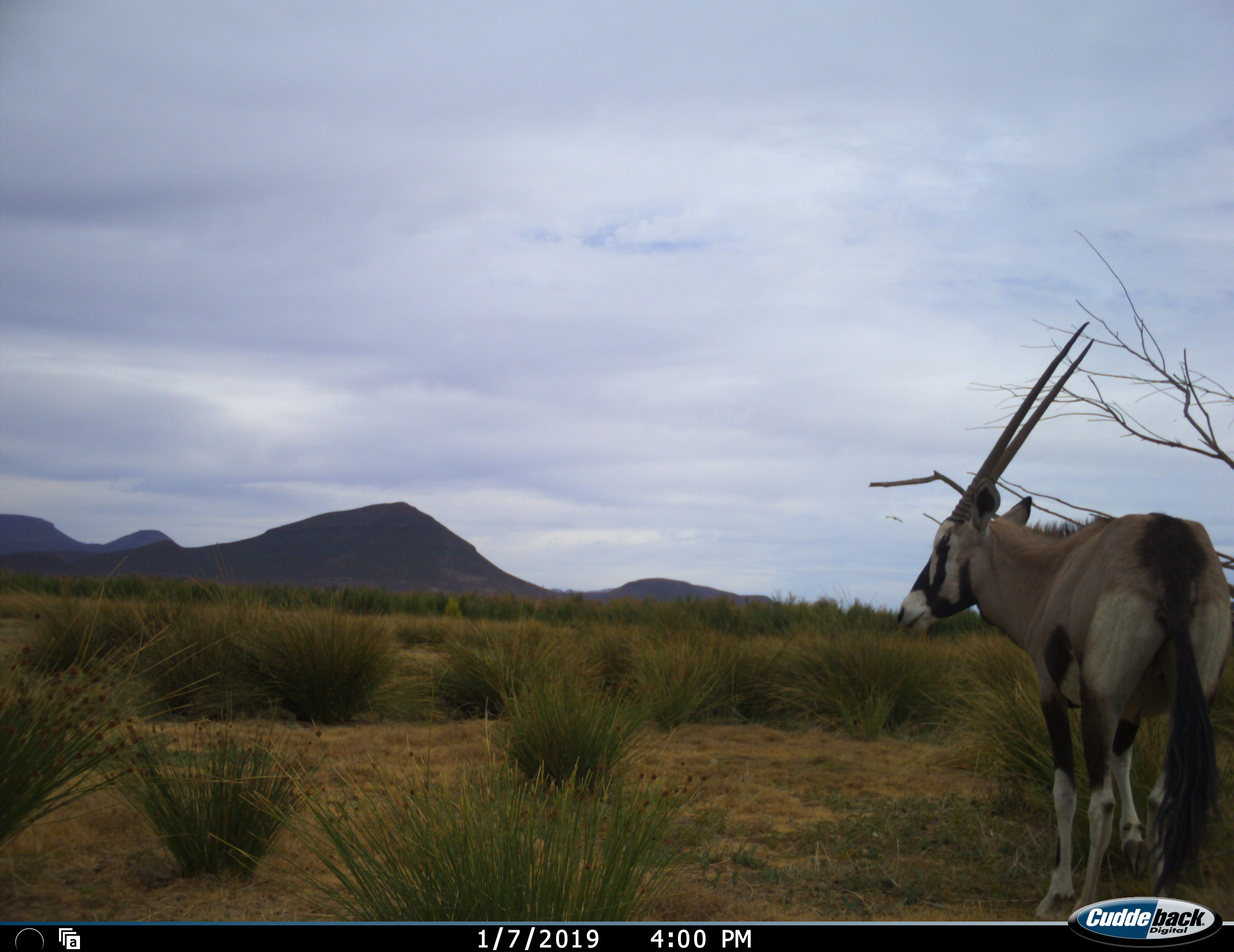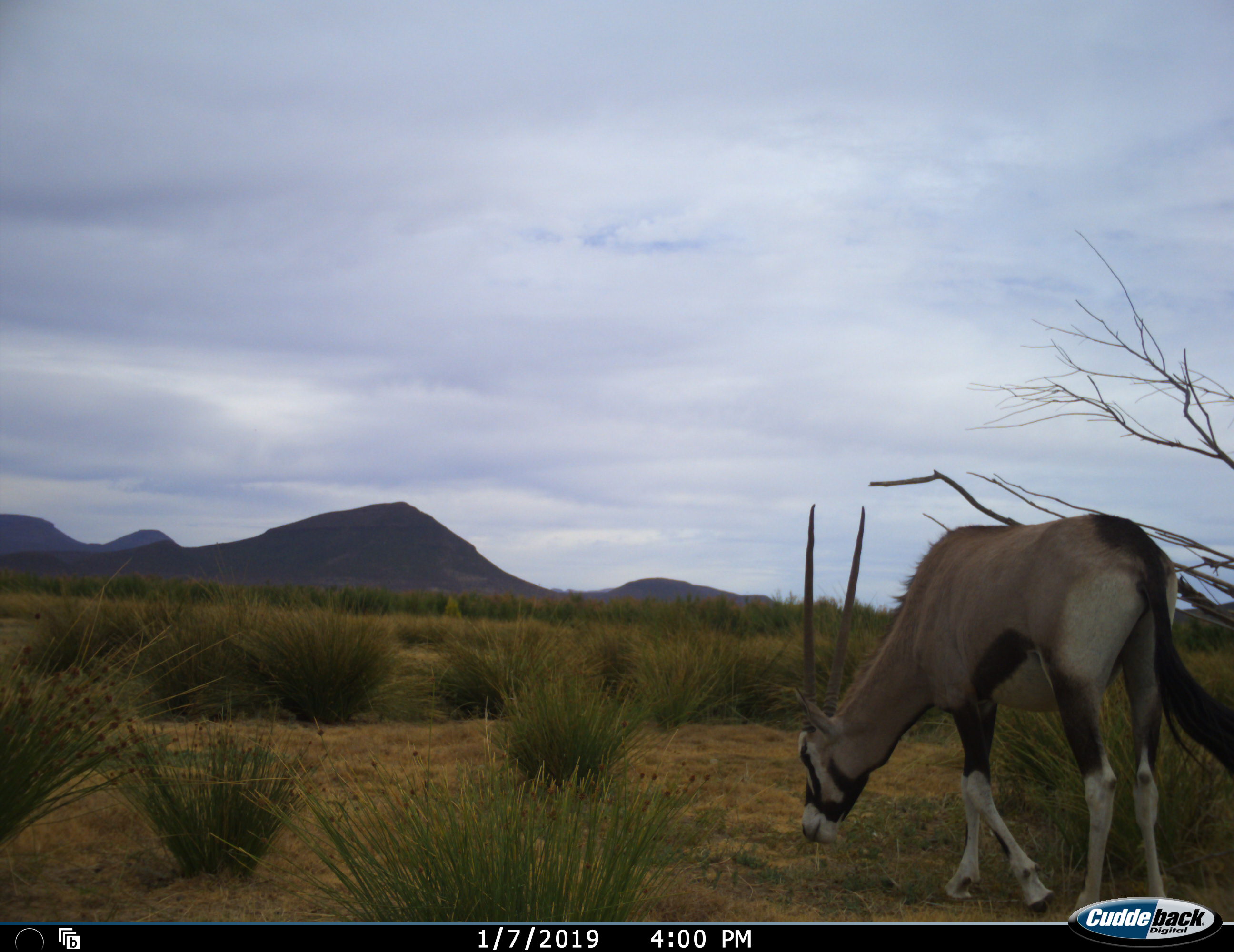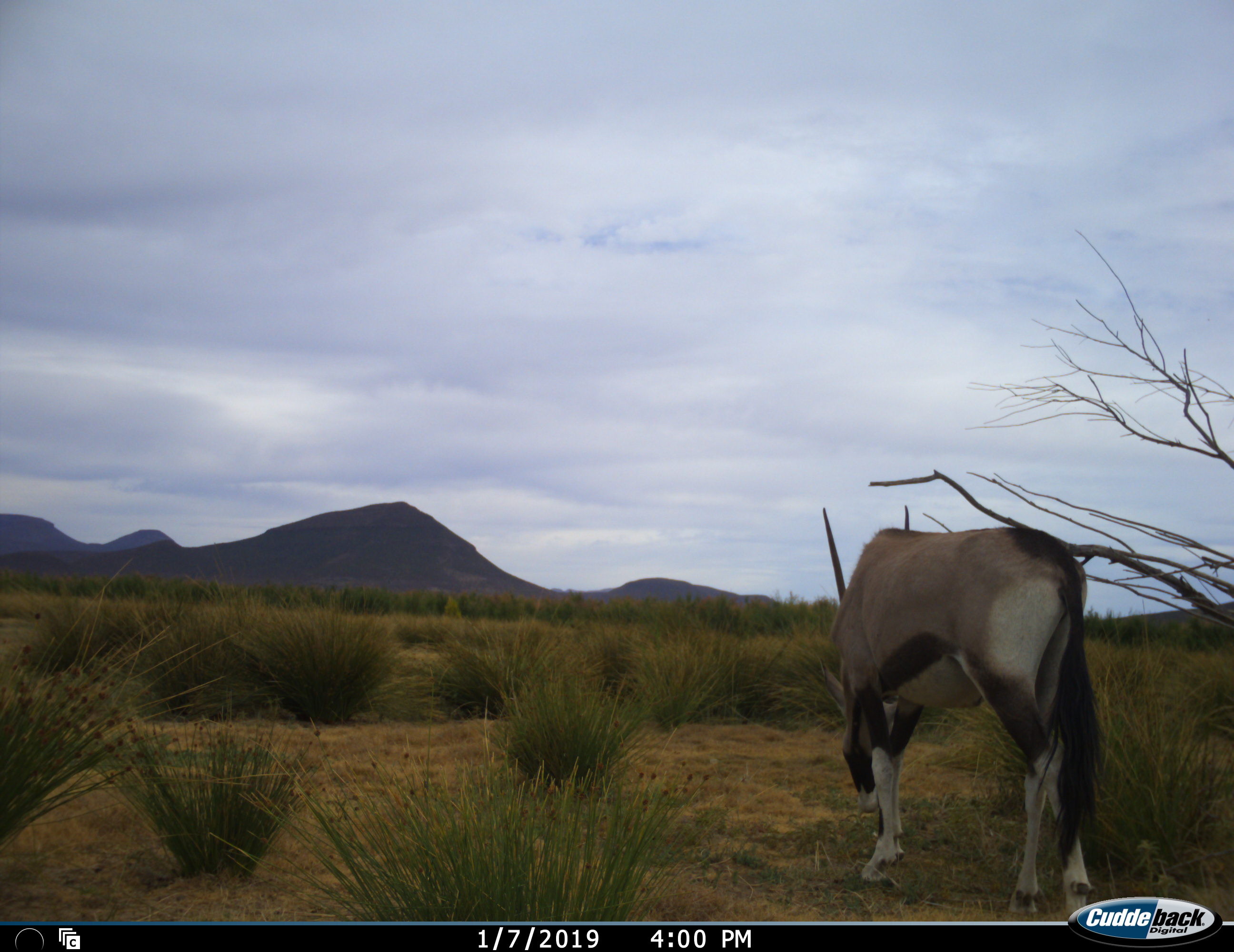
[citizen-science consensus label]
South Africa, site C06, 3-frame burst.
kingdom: Animalia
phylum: Chordata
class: Mammalia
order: Artiodactyla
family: Bovidae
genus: Oryx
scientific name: Oryx gazella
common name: gemsbok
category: gemsbokoryx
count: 1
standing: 22%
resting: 11%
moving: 44%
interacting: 0%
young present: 0%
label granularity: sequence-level